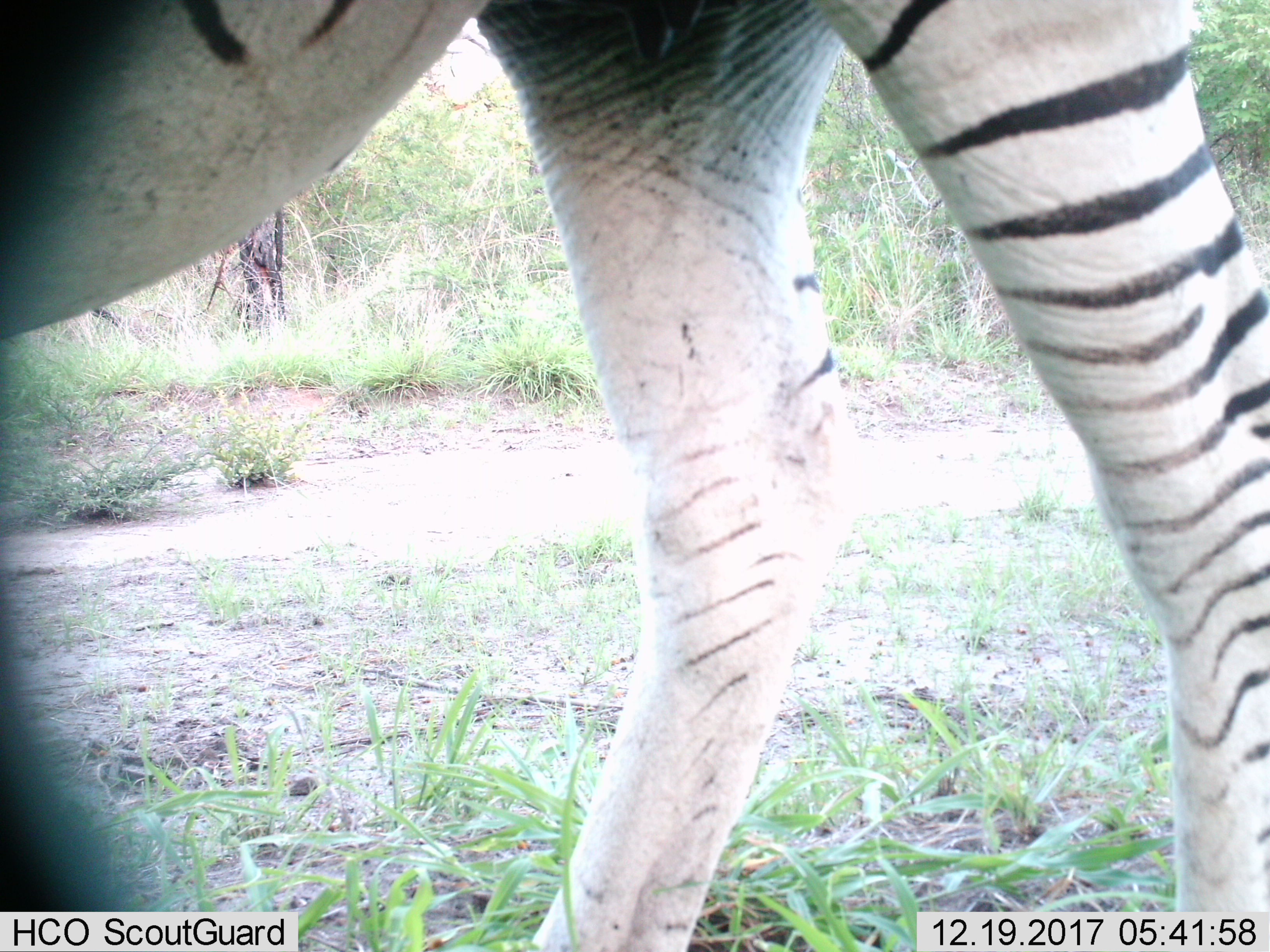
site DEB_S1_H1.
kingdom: Animalia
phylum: Chordata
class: Mammalia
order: Perissodactyla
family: Equidae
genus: Equus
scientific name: Equus quagga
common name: plains zebra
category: zebraplains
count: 1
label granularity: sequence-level